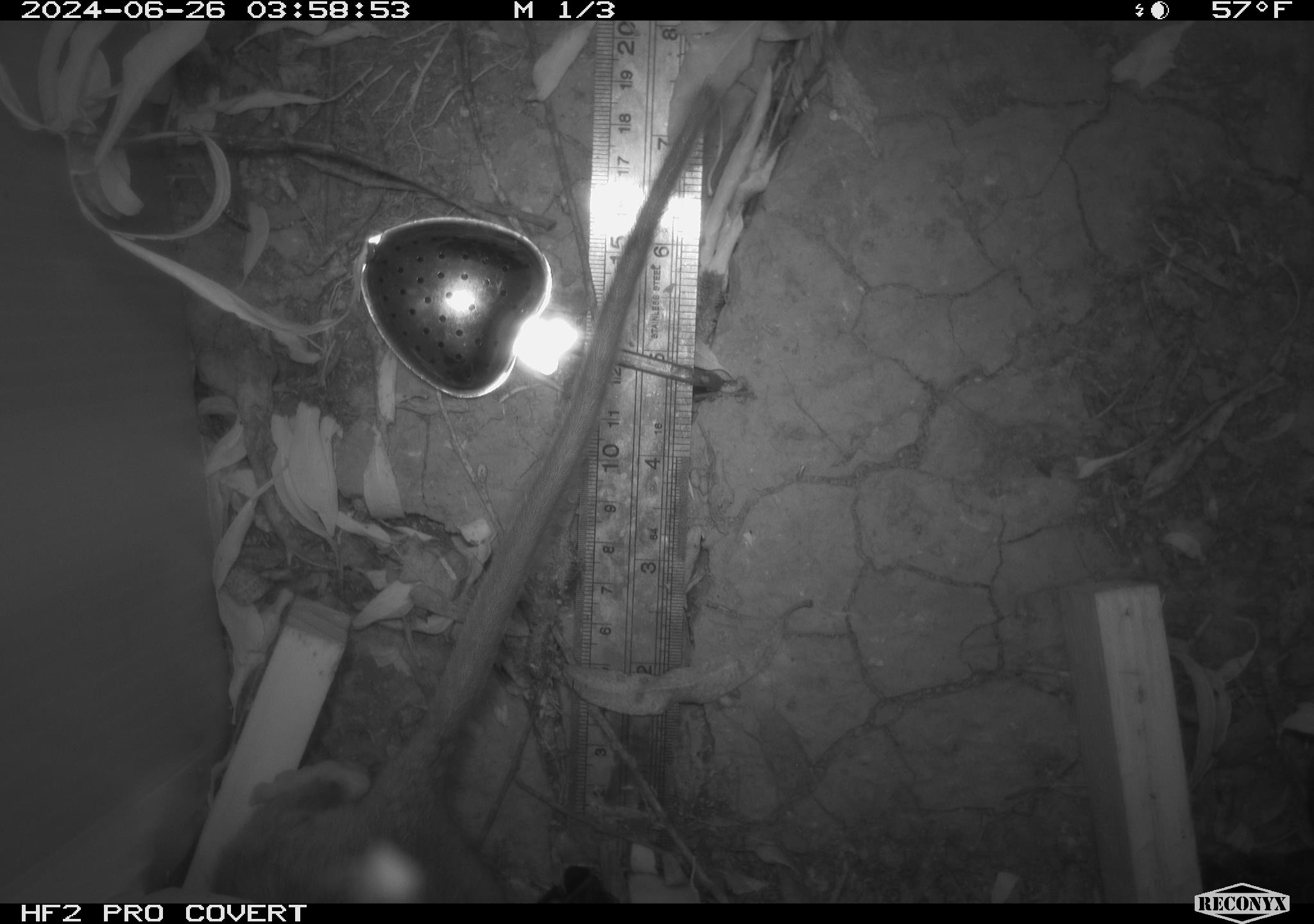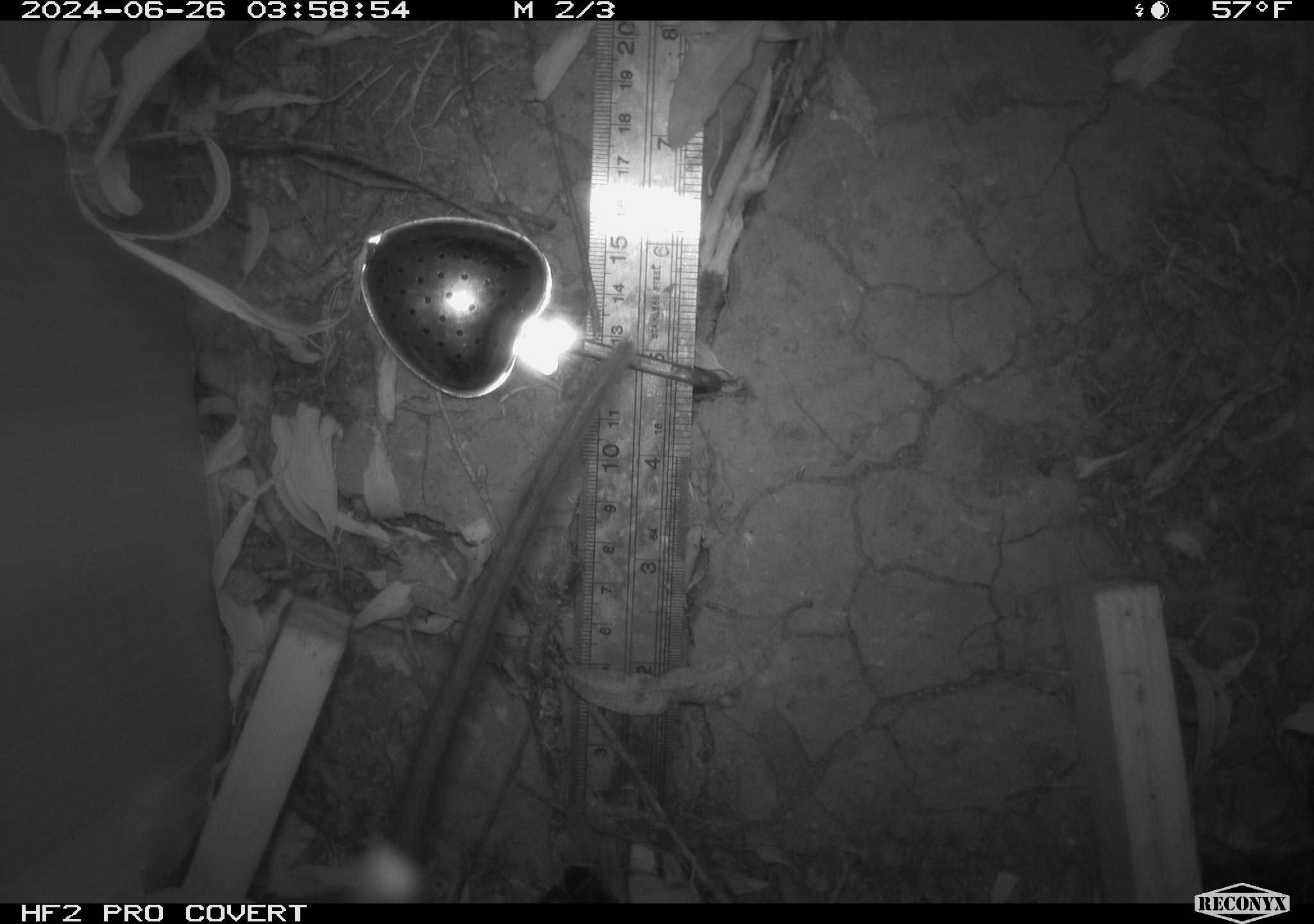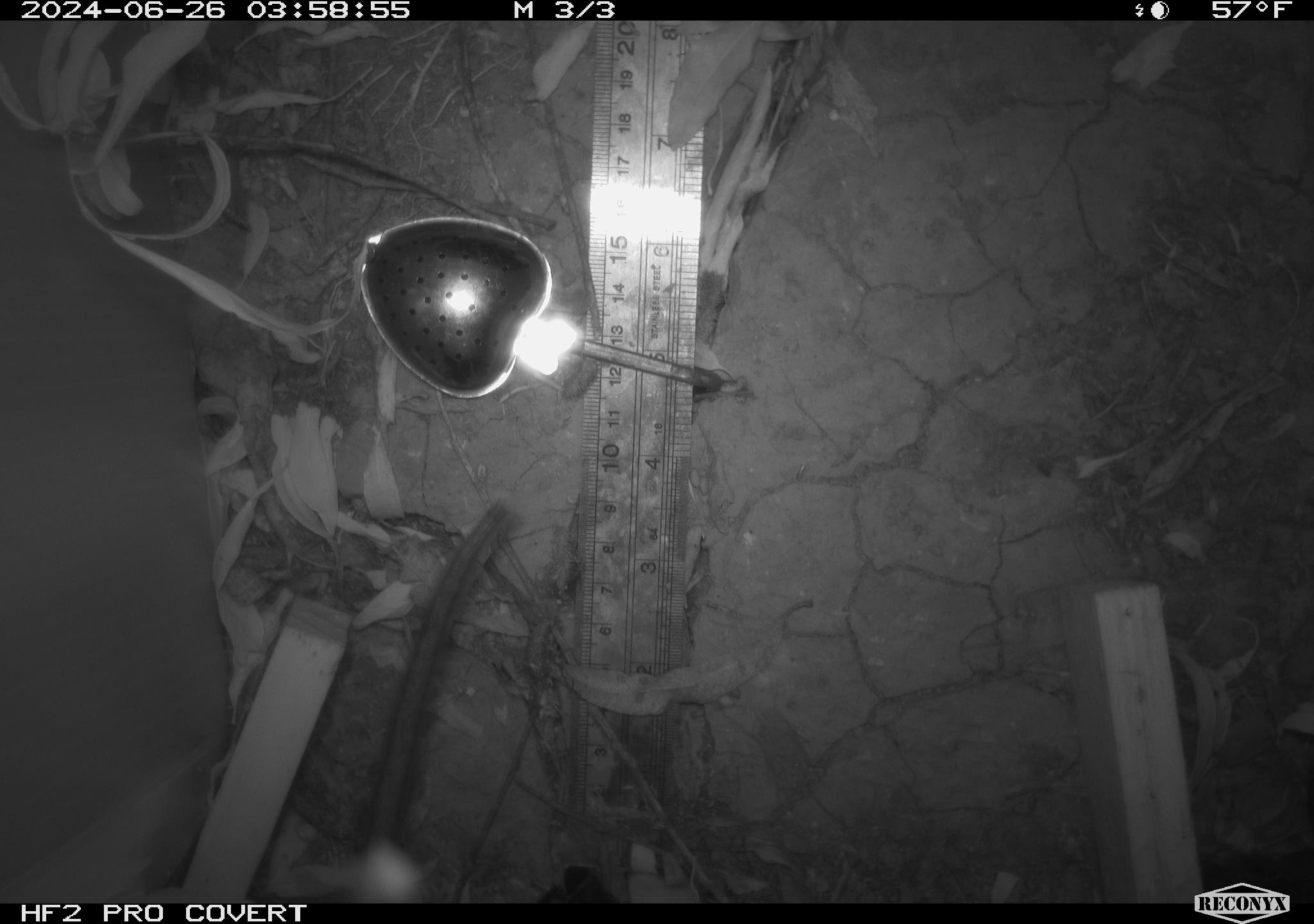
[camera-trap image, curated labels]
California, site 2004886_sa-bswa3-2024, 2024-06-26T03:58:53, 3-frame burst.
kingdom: Animalia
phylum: Chordata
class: Mammalia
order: Rodentia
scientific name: Rodentia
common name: woodrat or rat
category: woodrat or rat species